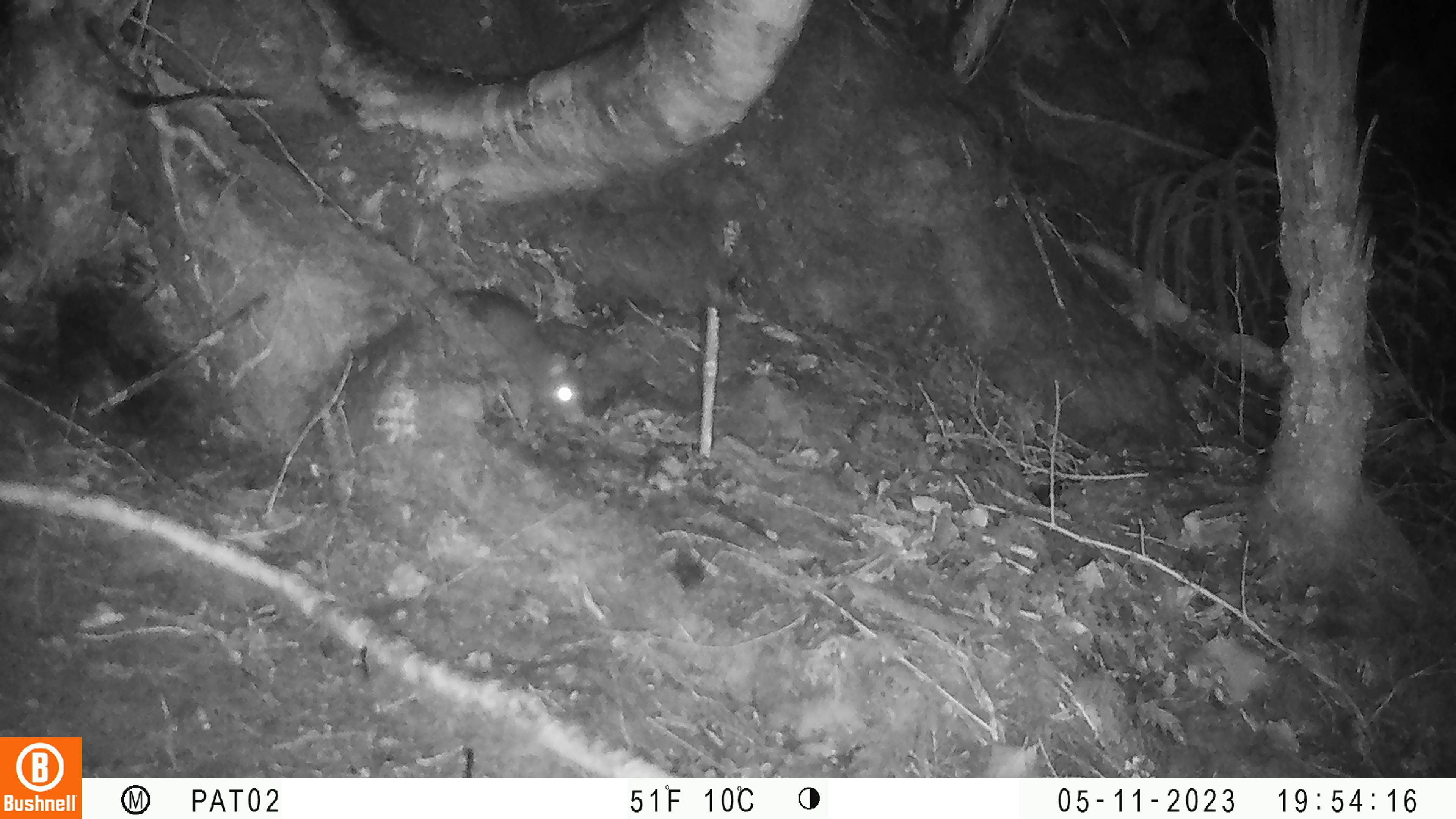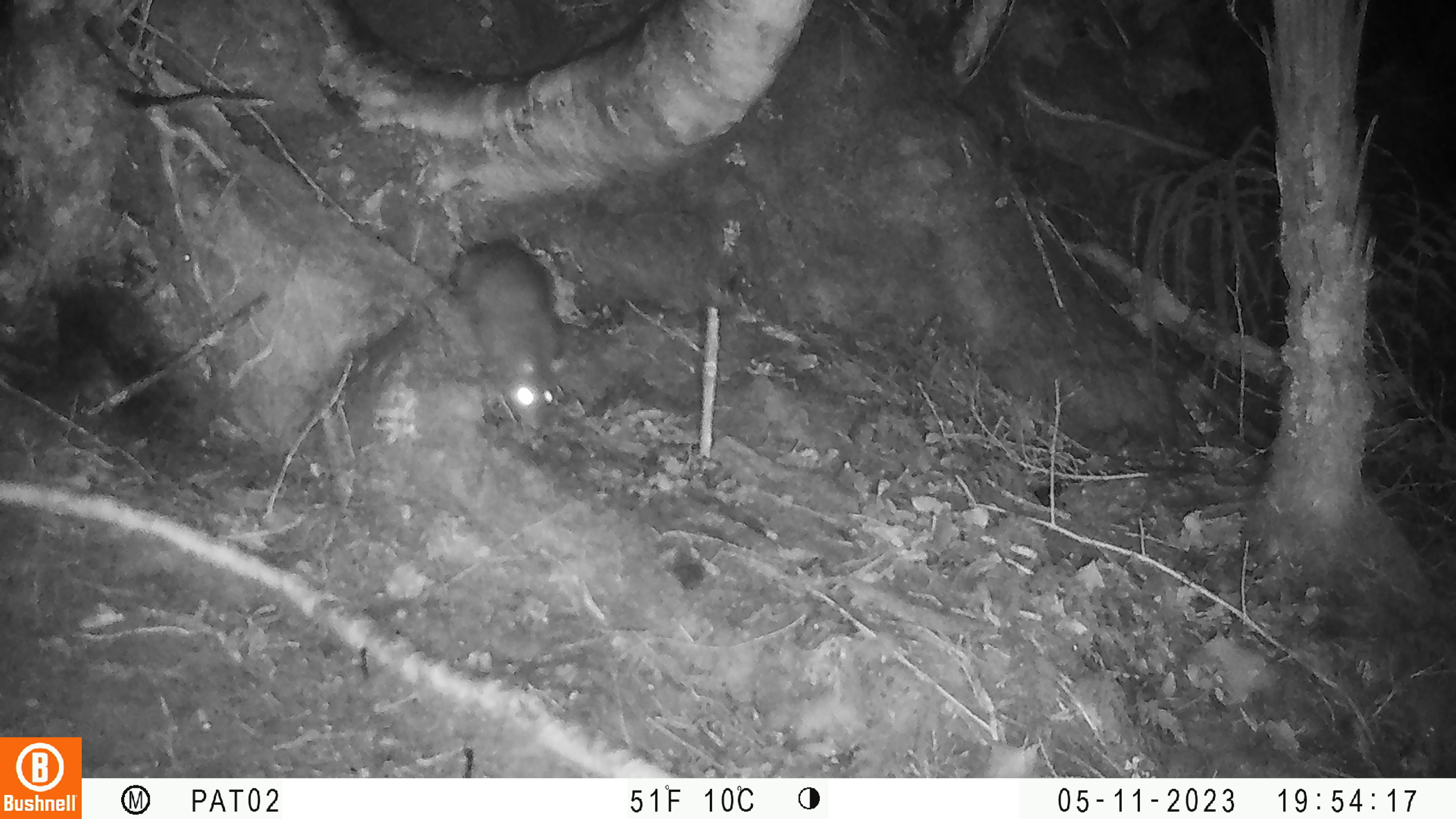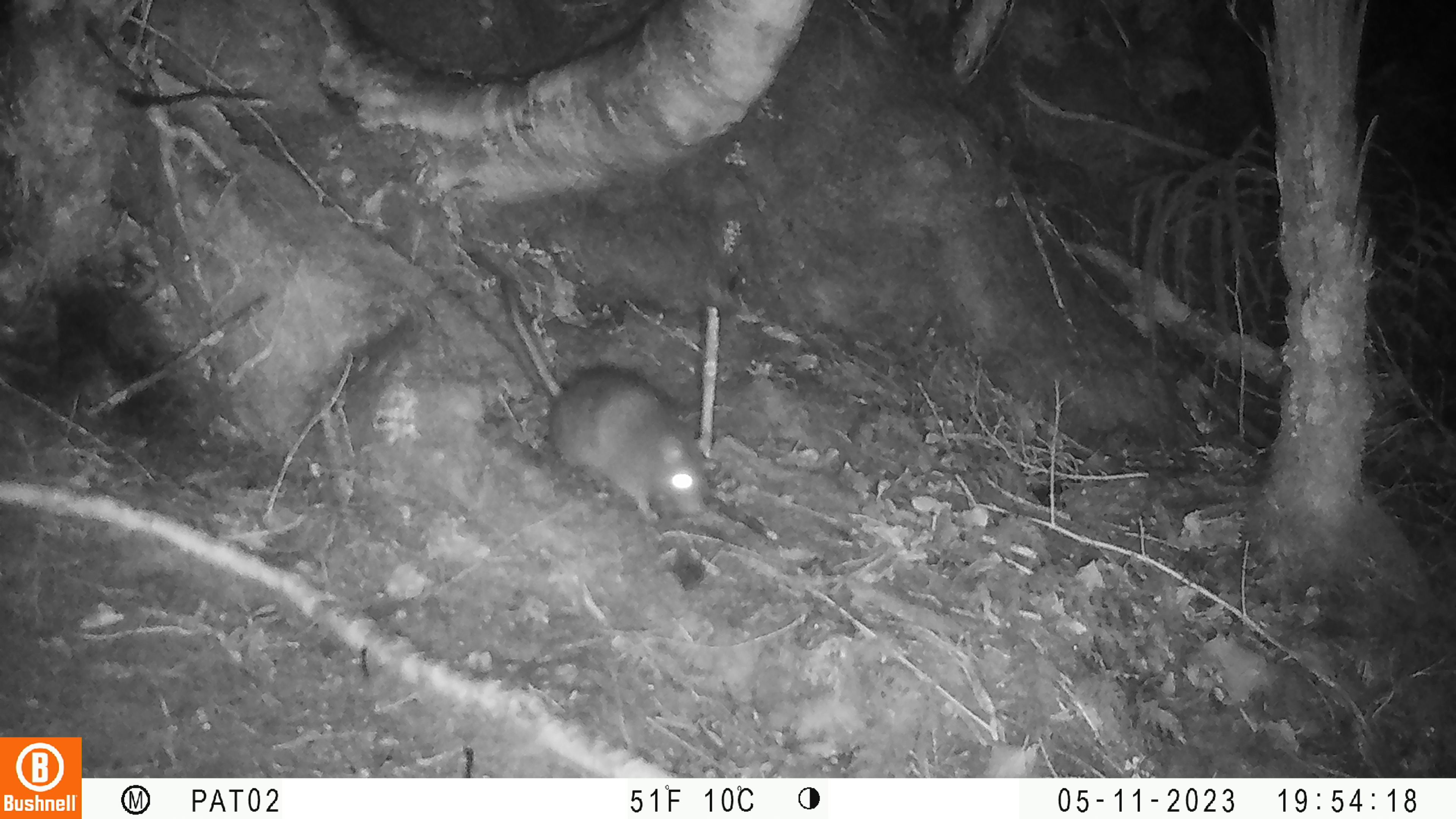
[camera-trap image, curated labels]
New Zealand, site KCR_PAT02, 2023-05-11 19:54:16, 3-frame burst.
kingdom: Animalia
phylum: Chordata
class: Mammalia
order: Rodentia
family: Muridae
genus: Rattus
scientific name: Rattus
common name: rat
Rat (Rattus).